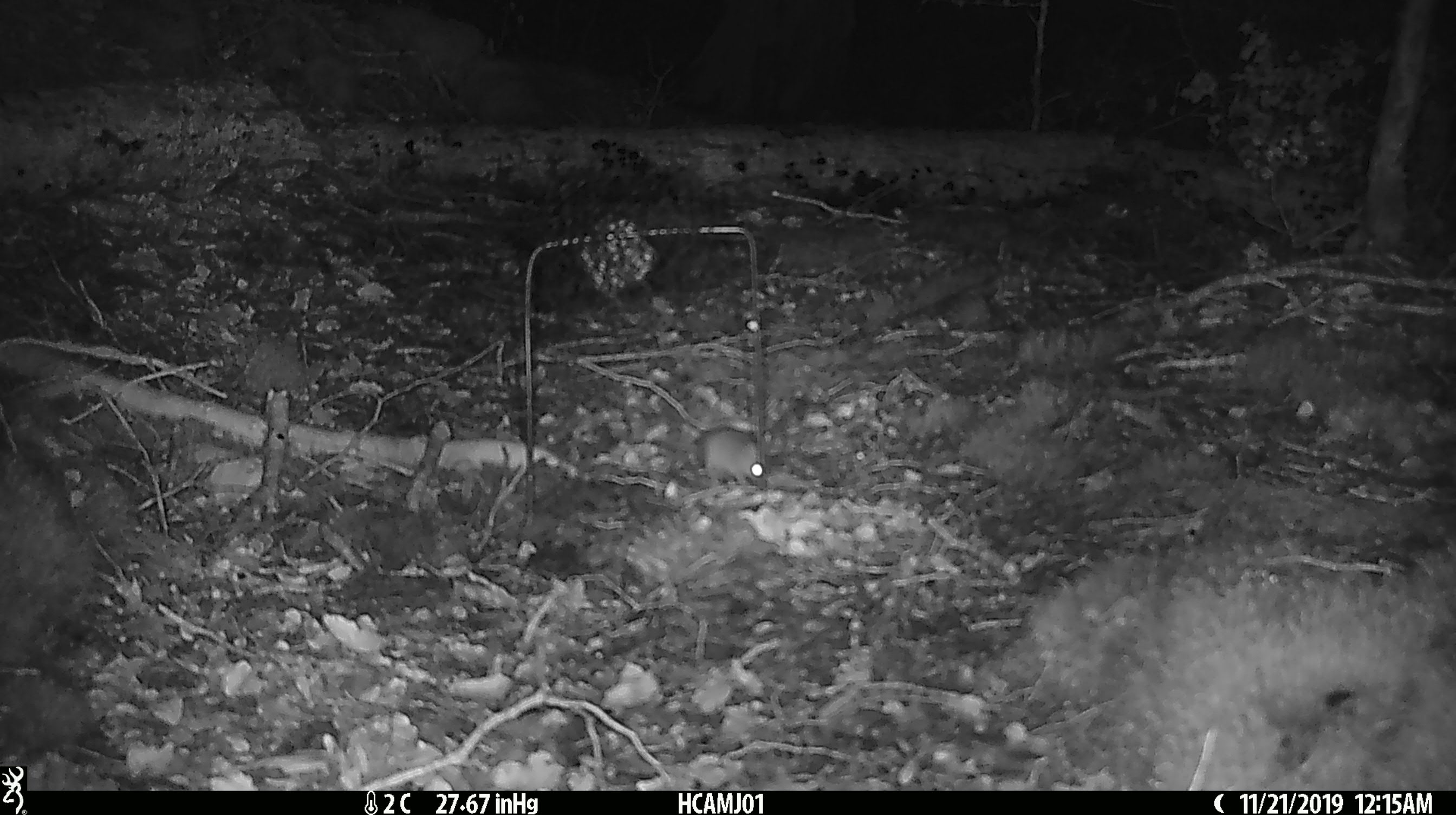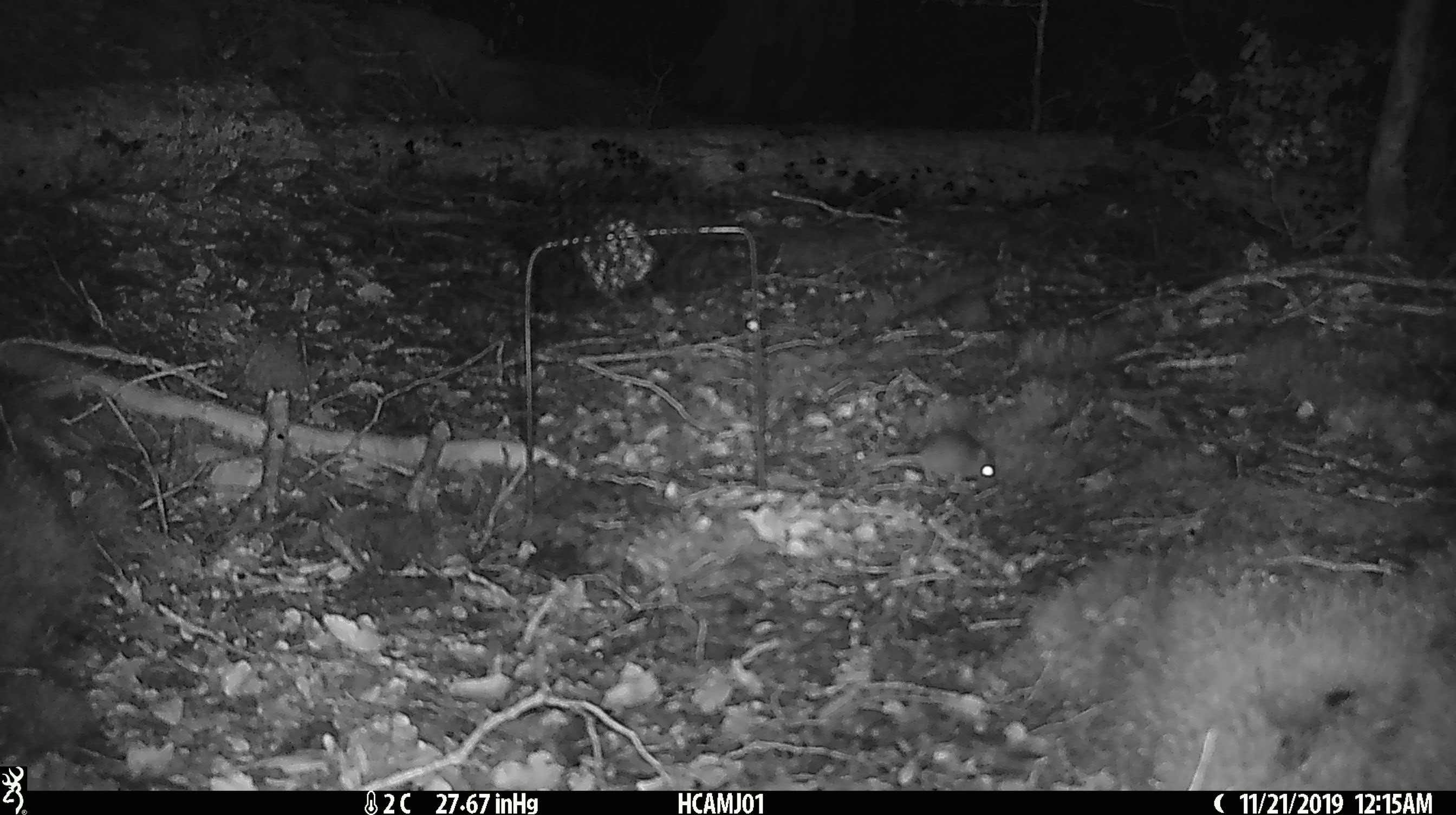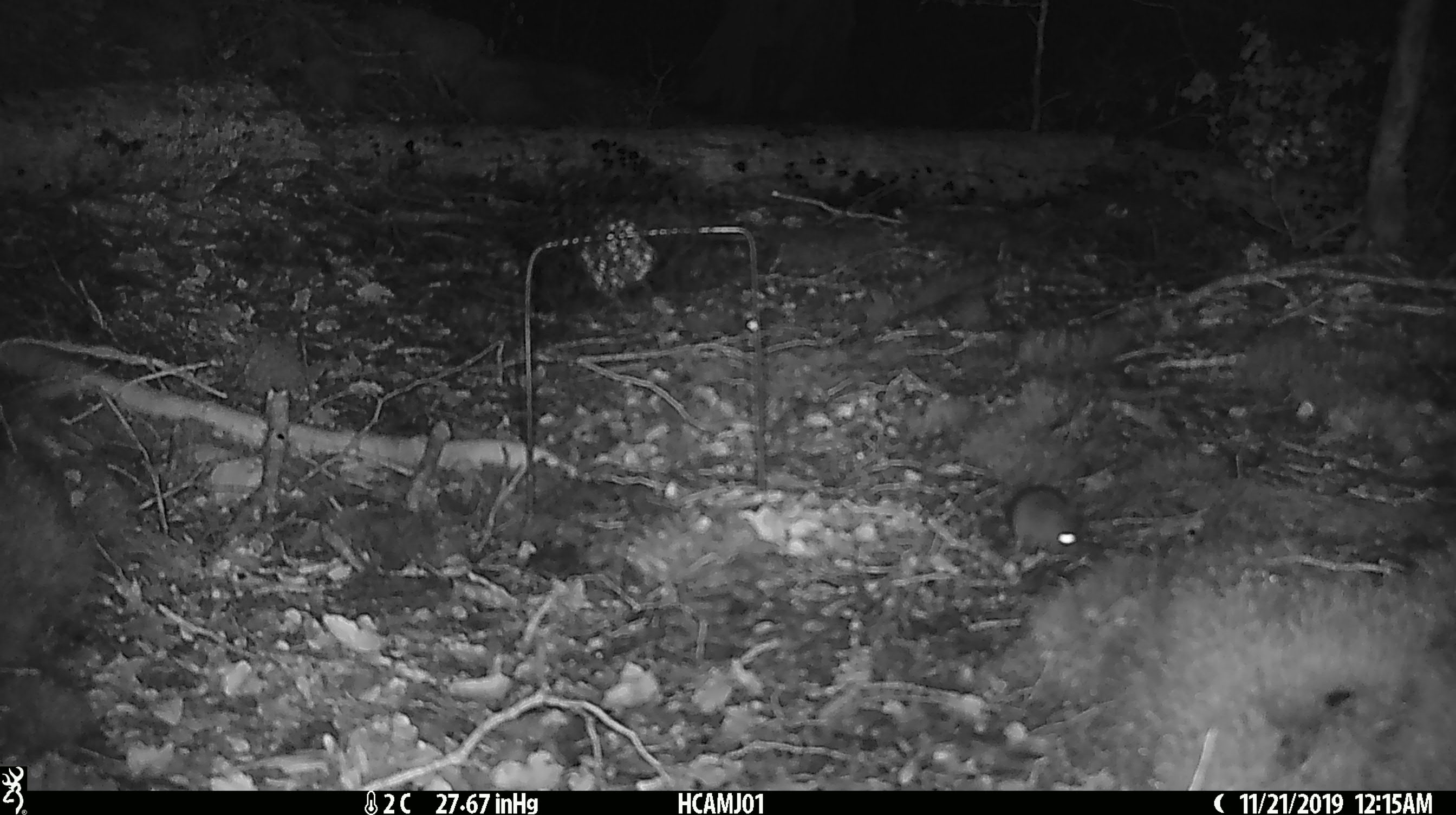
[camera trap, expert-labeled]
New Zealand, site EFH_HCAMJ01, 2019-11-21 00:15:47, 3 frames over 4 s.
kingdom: Animalia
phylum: Chordata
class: Mammalia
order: Rodentia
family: Muridae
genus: Mus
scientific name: Mus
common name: mouse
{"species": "mouse (Mus)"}